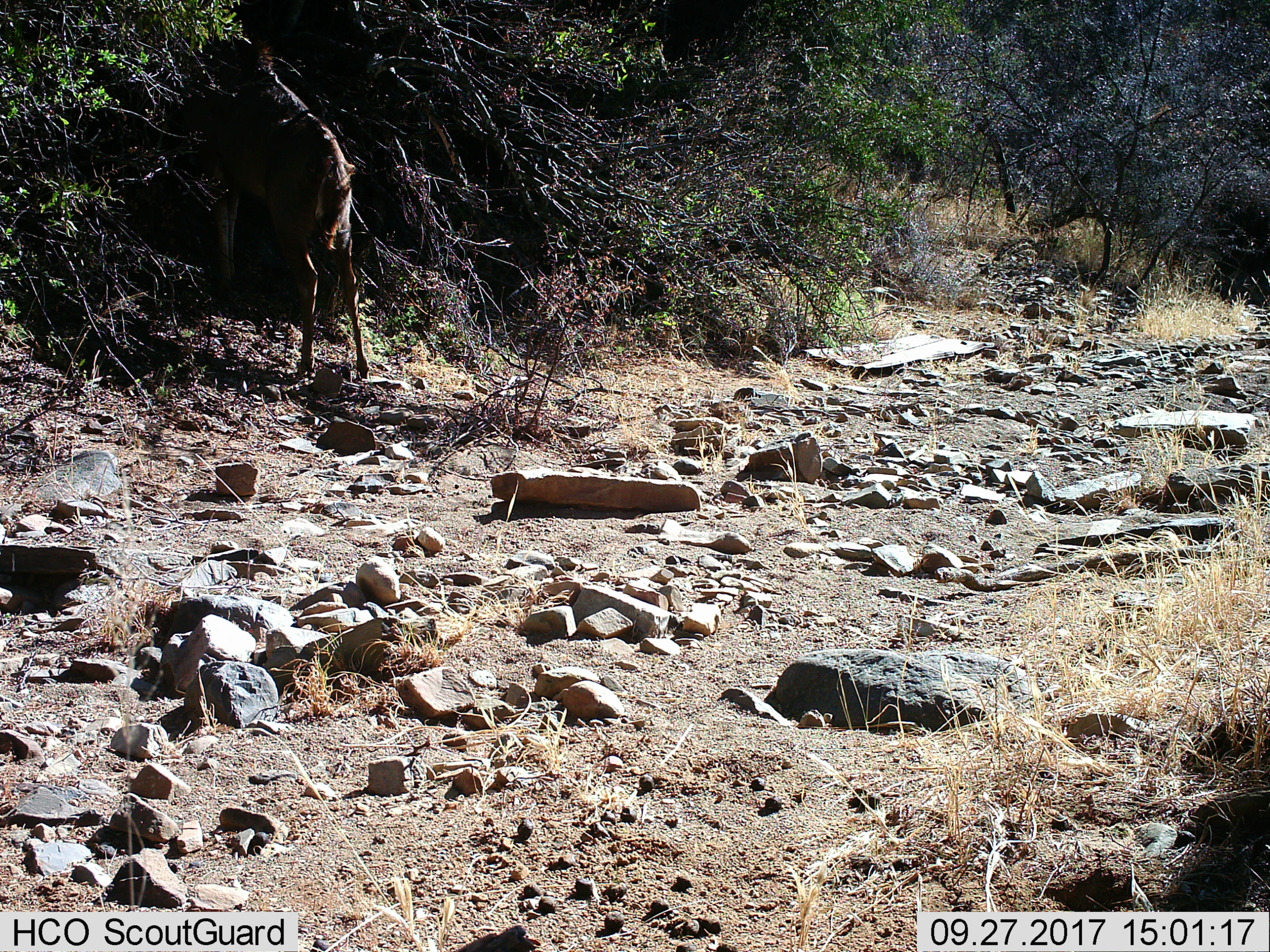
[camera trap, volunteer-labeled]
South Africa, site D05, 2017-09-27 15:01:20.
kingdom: Animalia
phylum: Chordata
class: Mammalia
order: Artiodactyla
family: Bovidae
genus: Tragelaphus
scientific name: Tragelaphus scriptus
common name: bushbuck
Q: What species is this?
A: Bushbuck (Tragelaphus scriptus).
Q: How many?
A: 1.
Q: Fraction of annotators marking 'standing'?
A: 33%.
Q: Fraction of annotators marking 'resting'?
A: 0%.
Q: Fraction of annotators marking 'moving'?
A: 33%.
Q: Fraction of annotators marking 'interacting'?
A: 0%.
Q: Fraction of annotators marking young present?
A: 0%.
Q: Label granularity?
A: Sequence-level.